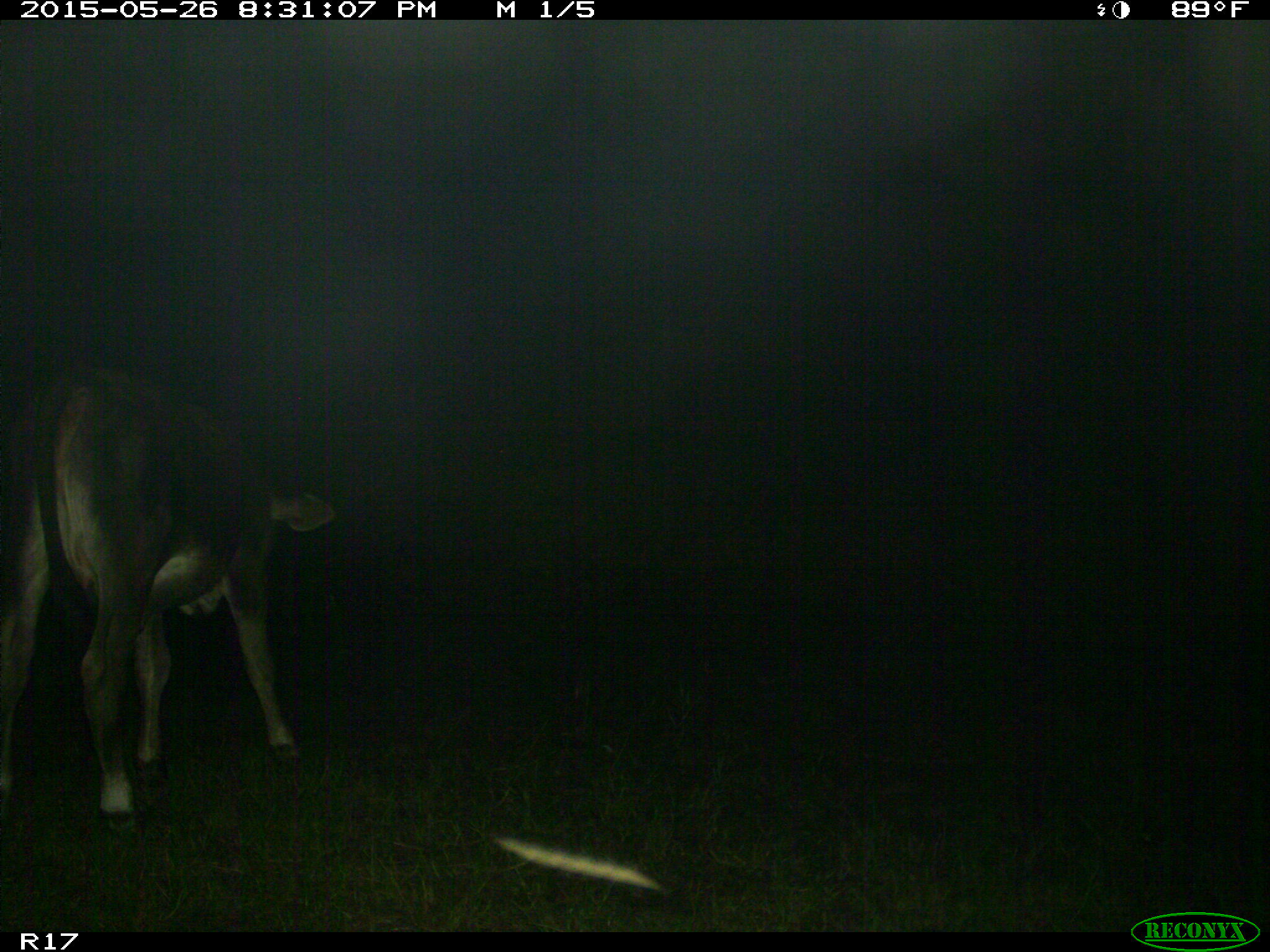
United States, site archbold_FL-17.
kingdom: Animalia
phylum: Chordata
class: Mammalia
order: Artiodactyla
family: Bovidae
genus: Bos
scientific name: Bos taurus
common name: domestic cow